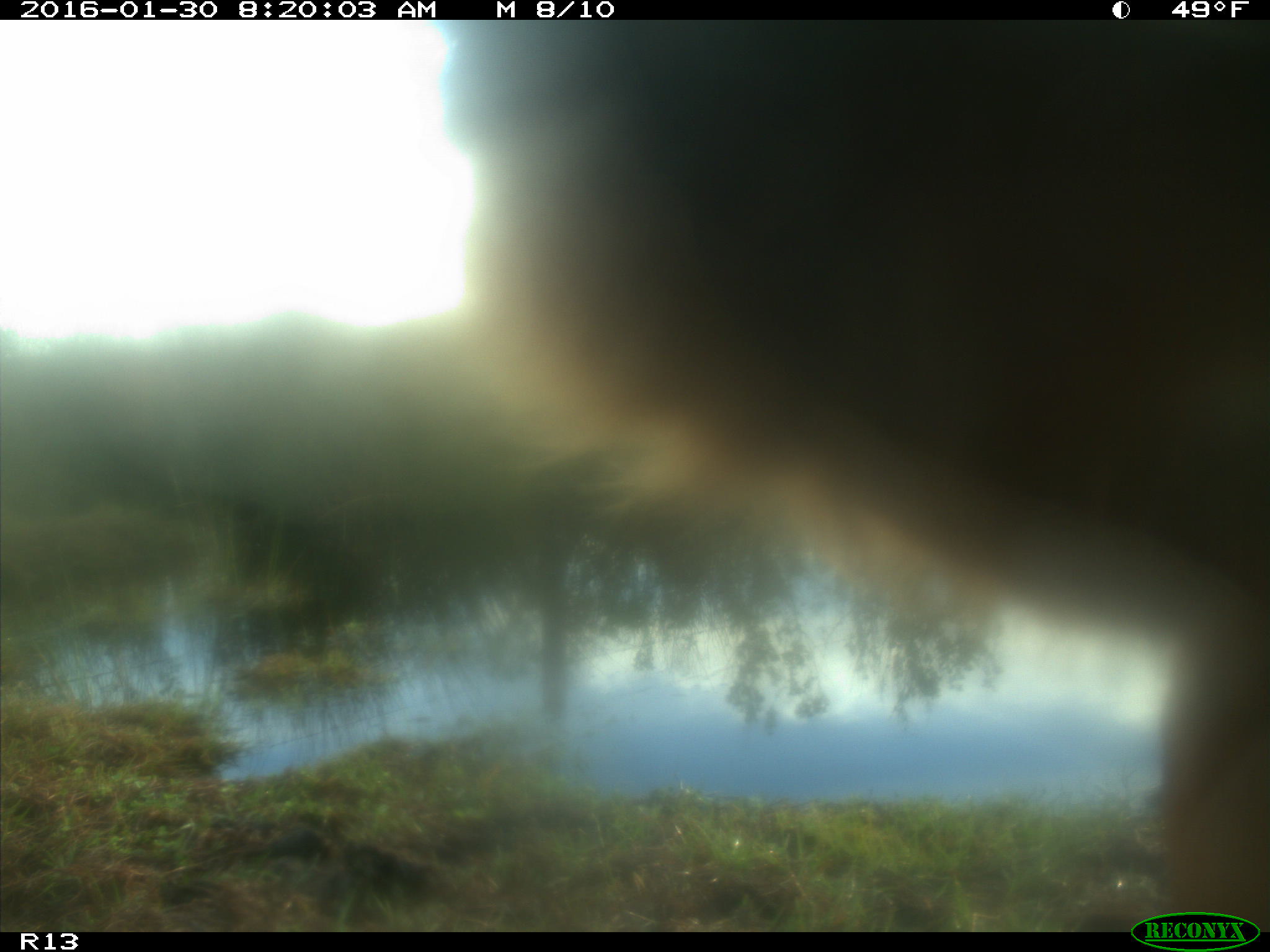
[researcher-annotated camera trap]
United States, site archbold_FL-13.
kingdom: Animalia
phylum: Chordata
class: Mammalia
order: Artiodactyla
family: Bovidae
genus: Bos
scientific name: Bos taurus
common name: domestic cow